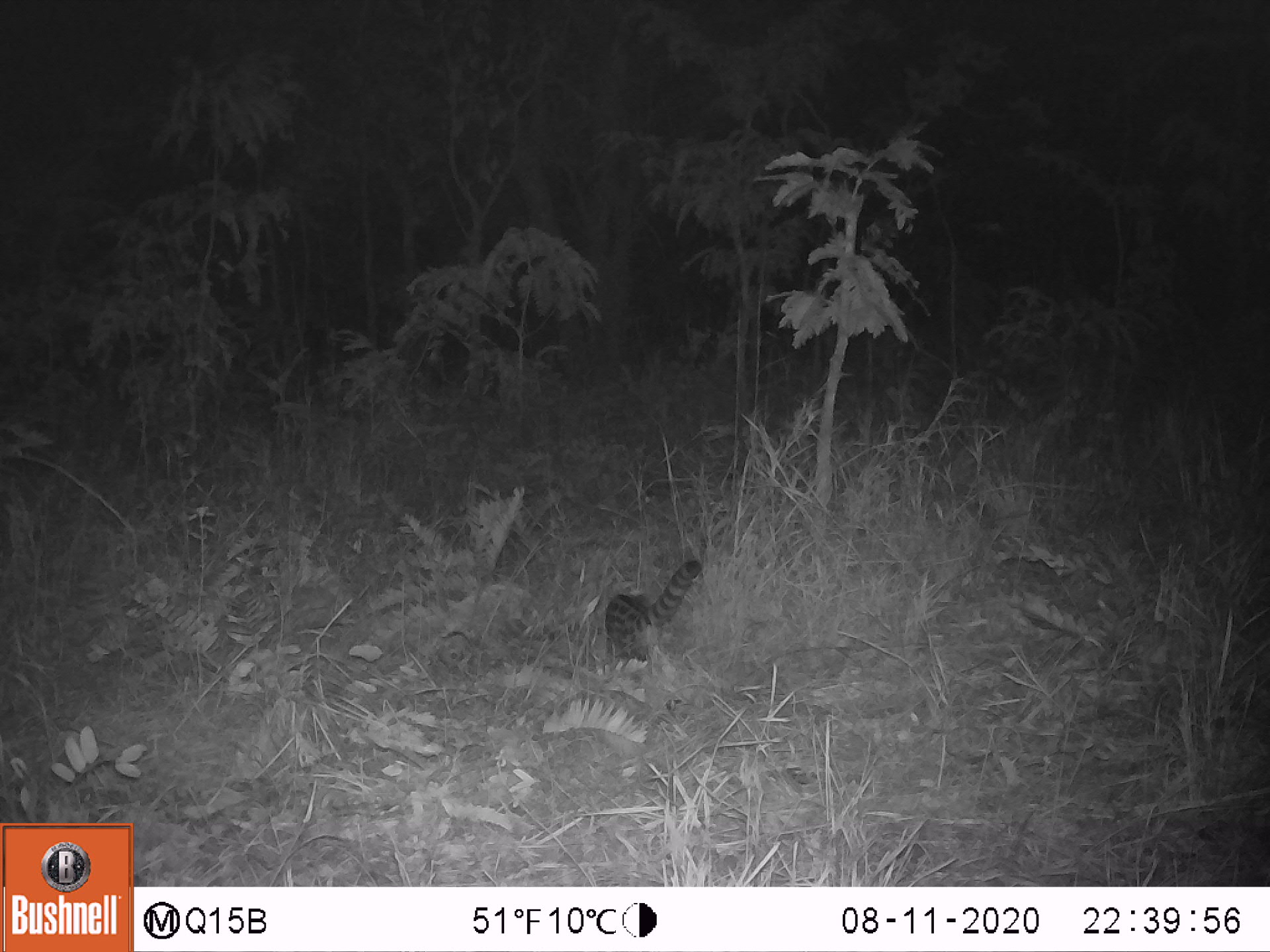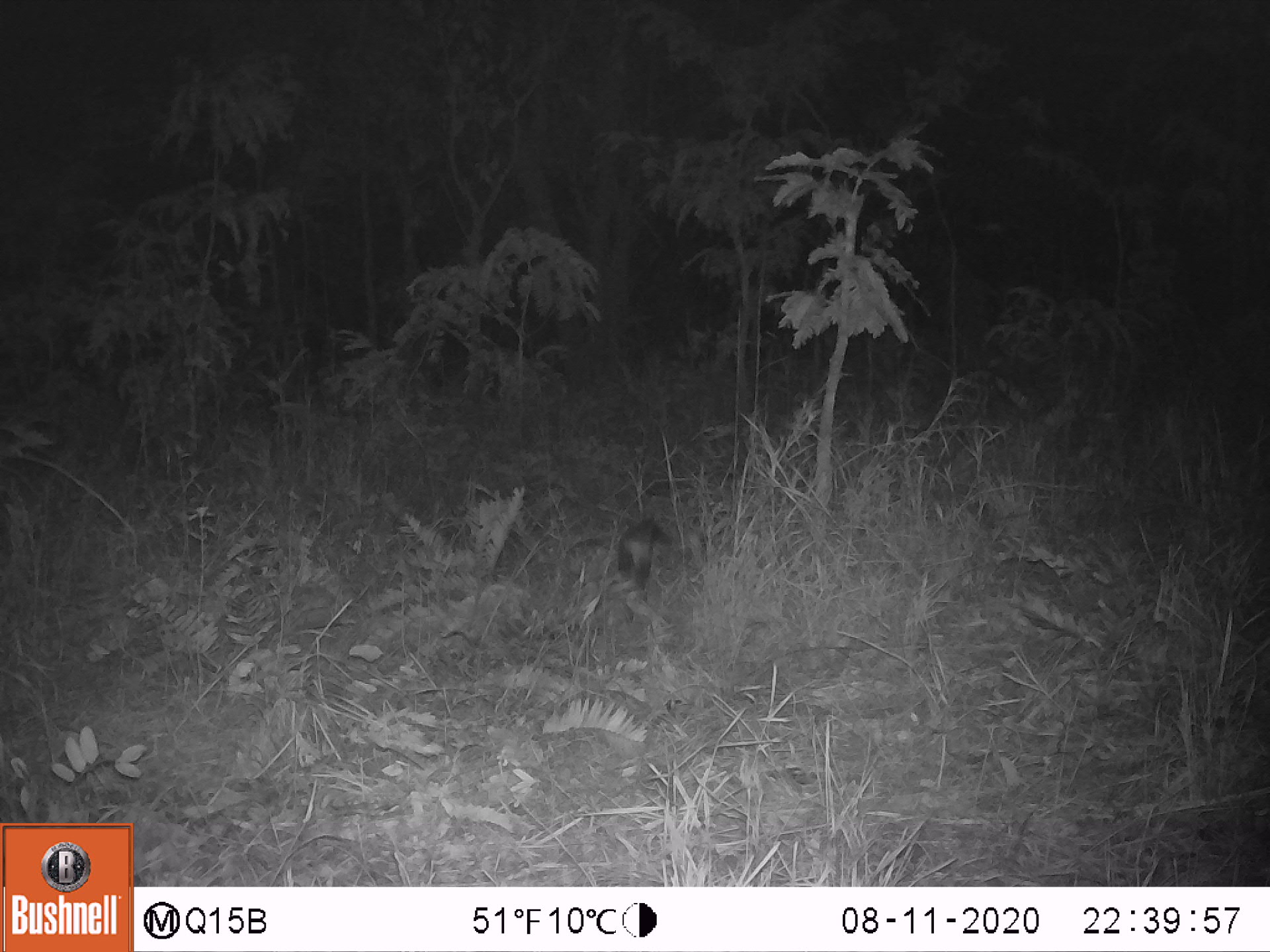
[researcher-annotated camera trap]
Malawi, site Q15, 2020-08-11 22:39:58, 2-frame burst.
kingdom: Animalia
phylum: Chordata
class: Mammalia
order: Carnivora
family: Viverridae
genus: Genetta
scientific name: Genetta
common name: genet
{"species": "genet (Genetta)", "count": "1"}